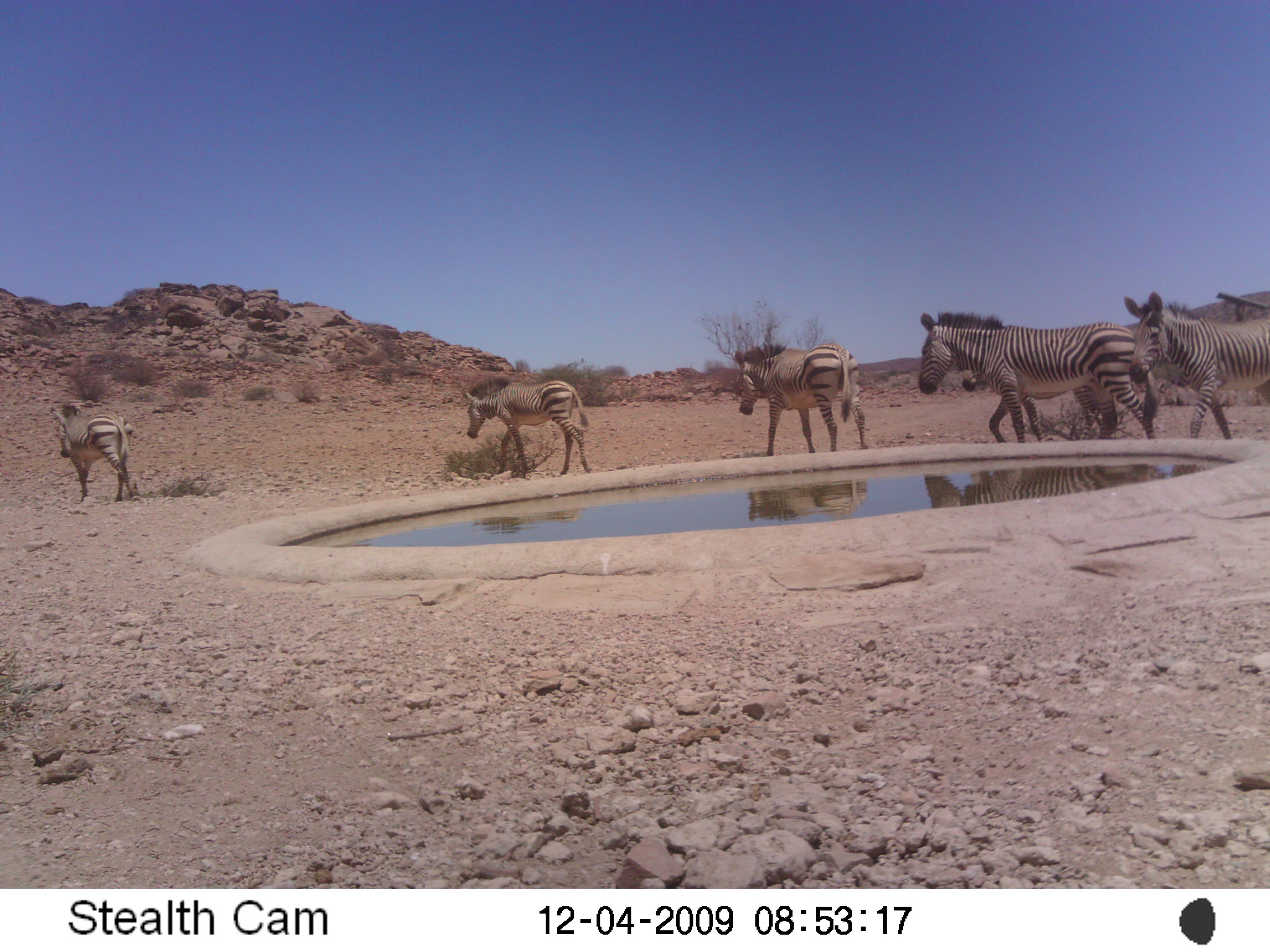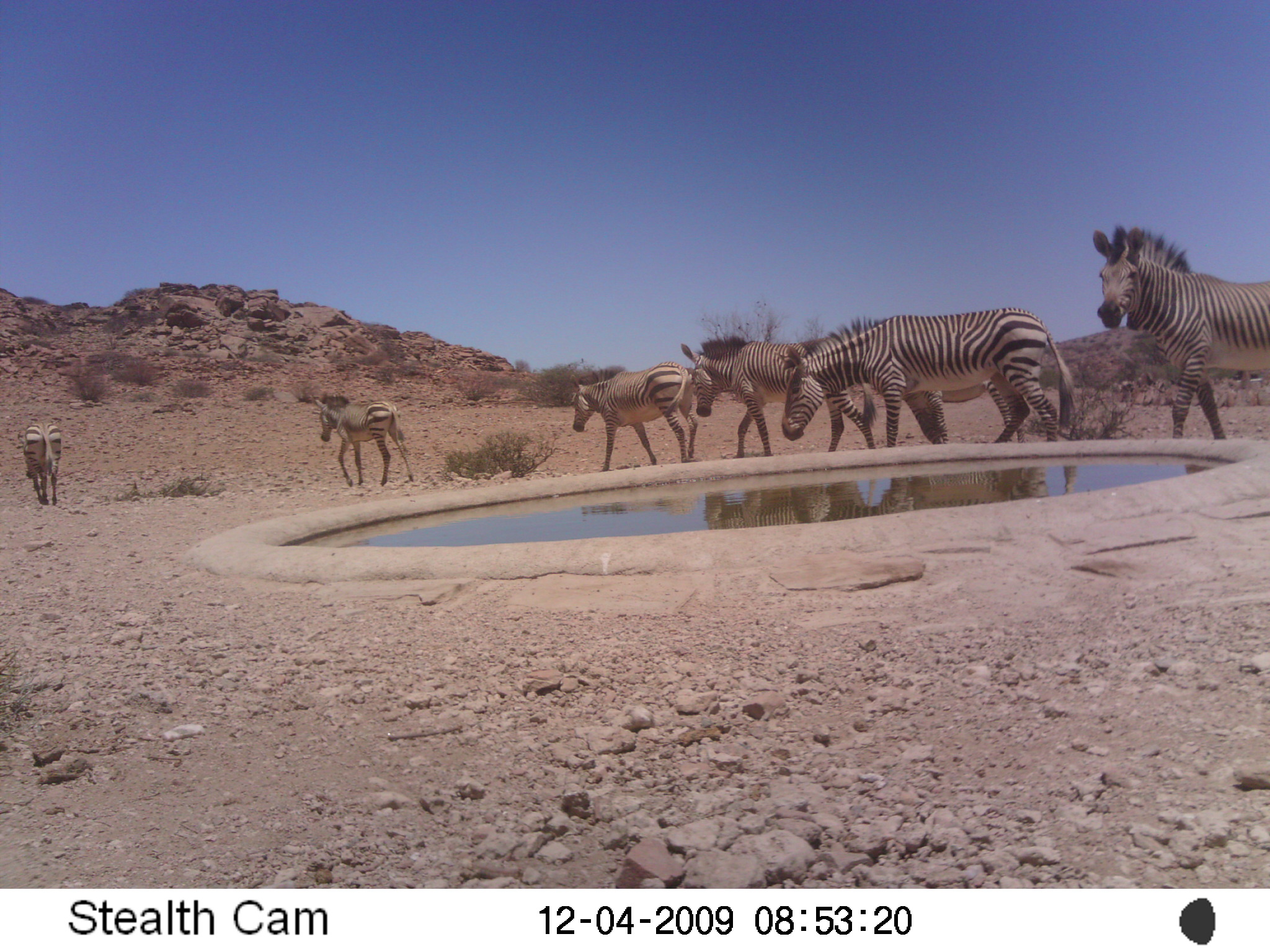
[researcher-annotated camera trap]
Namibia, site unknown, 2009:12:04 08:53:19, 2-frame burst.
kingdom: Animalia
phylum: Chordata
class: Mammalia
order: Perissodactyla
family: Equidae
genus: Equus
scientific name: Equus zebra hartmannae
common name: hartmann's mountain zebra